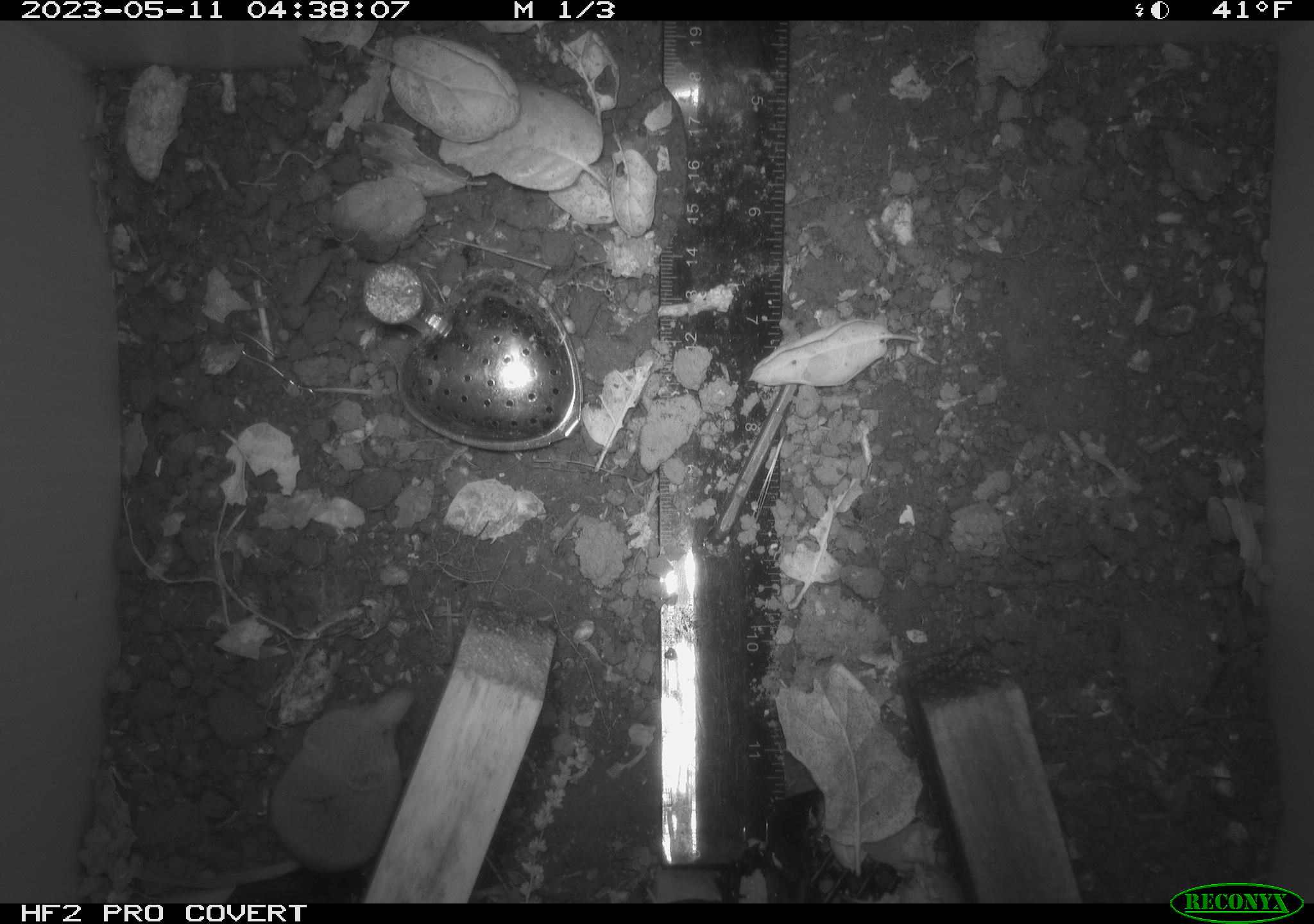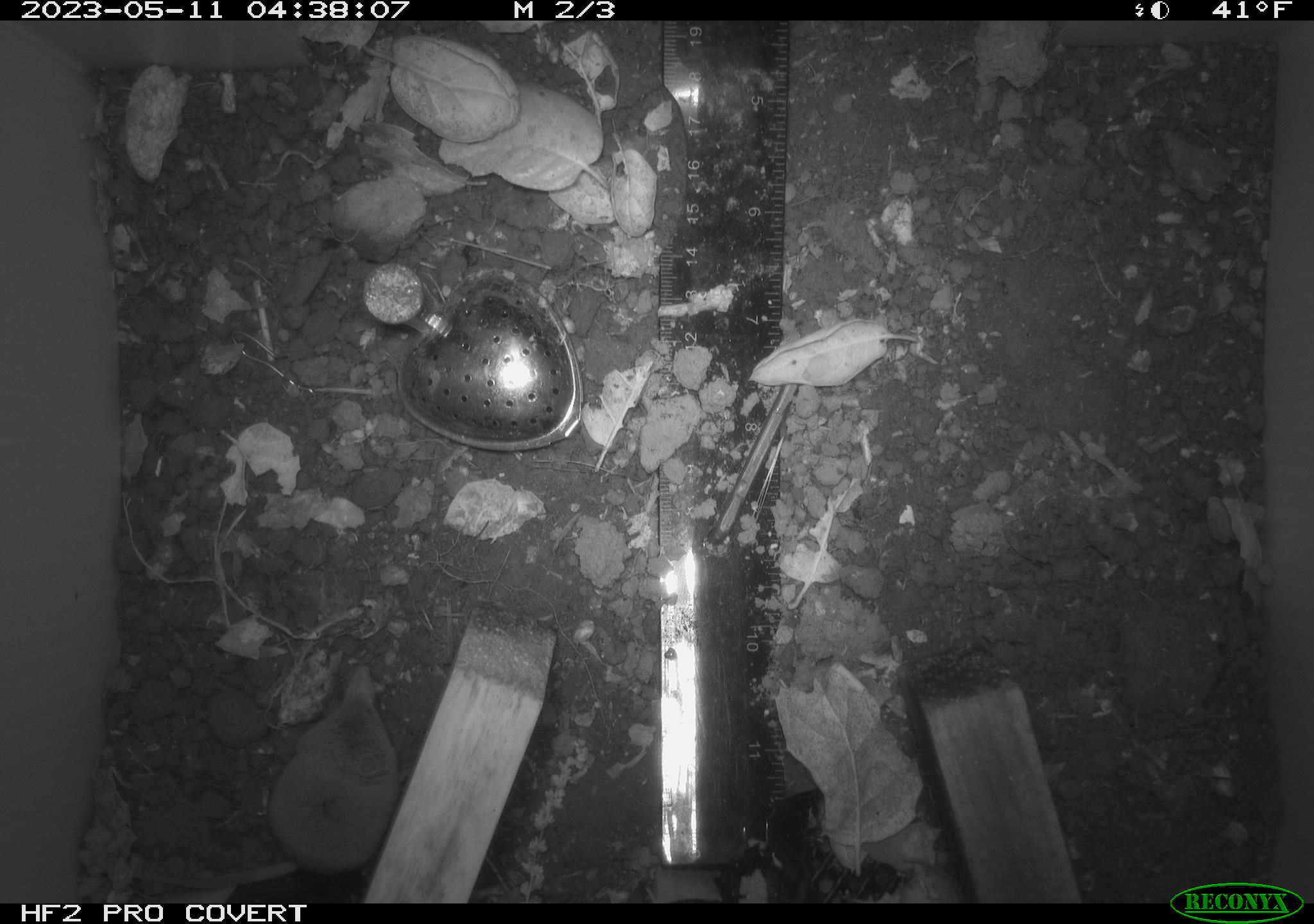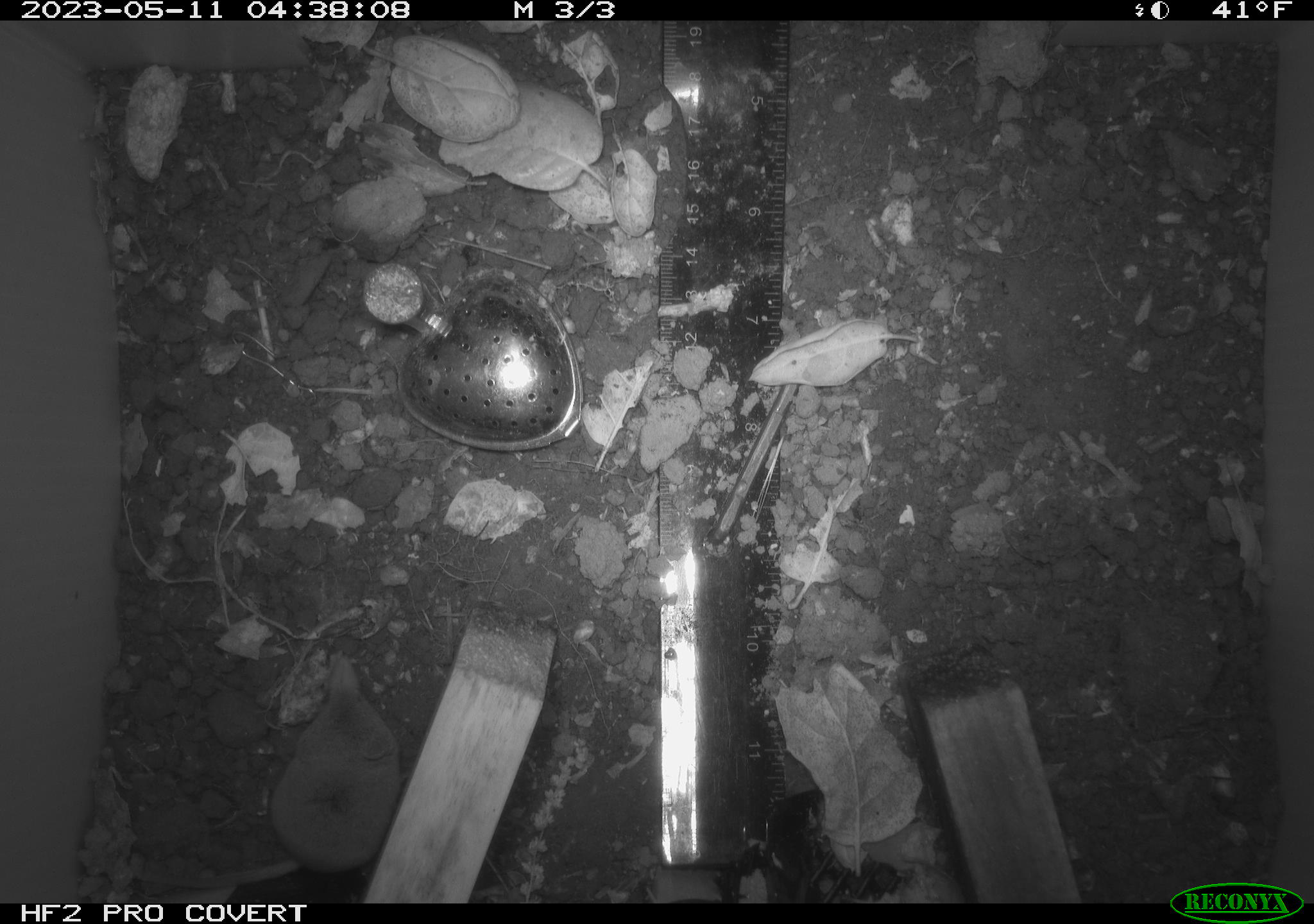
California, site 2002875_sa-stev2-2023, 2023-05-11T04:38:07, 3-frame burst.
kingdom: Animalia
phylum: Chordata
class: Mammalia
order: Eulipotyphla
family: Soricidae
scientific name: Soricidae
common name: shrews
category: soricidae family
Soricidae family (shrews) (Soricidae).